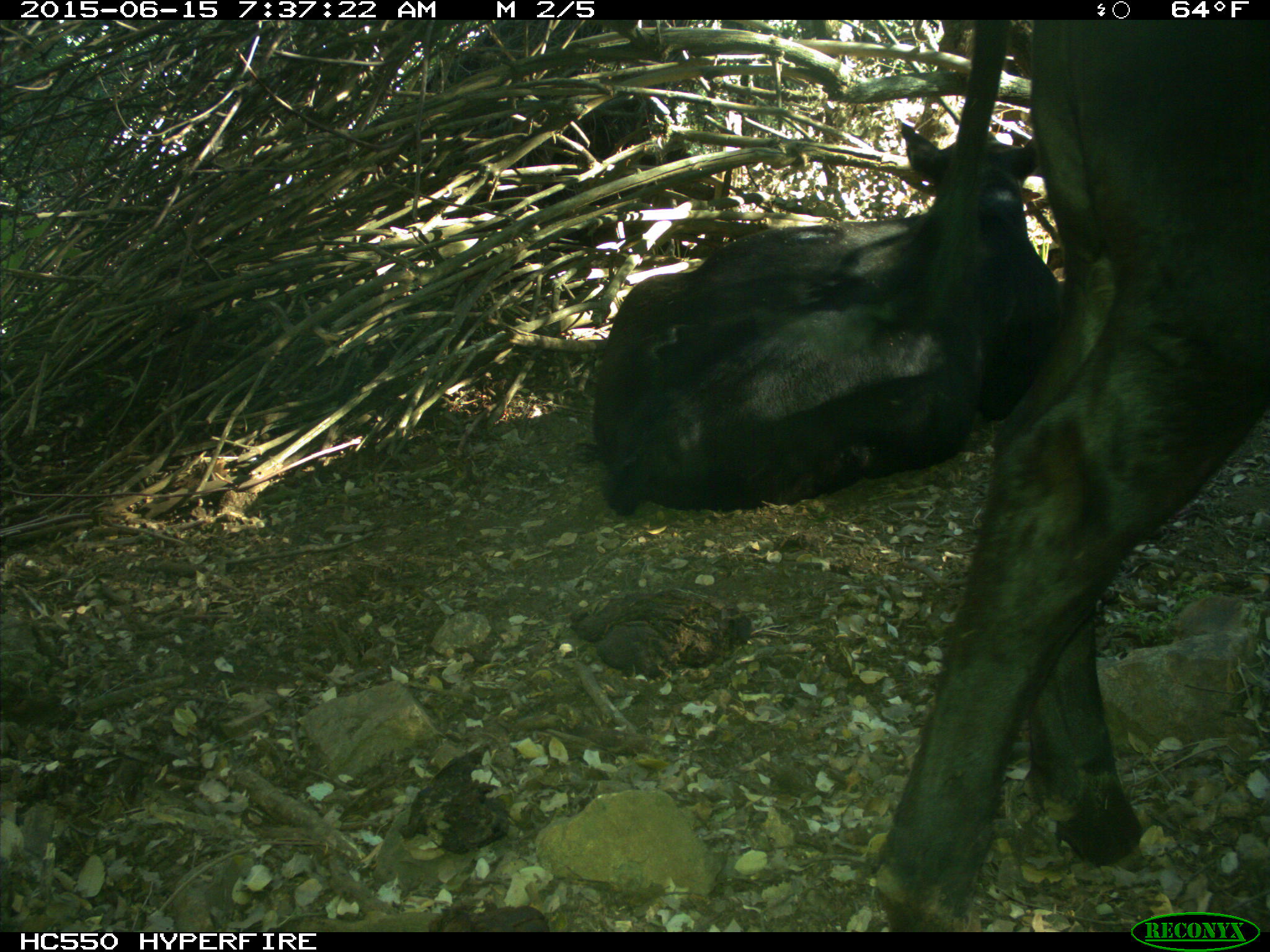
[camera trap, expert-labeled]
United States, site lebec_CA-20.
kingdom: Animalia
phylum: Chordata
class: Mammalia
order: Artiodactyla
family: Bovidae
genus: Bos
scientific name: Bos taurus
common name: domestic cow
Bos taurus (domestic cow).